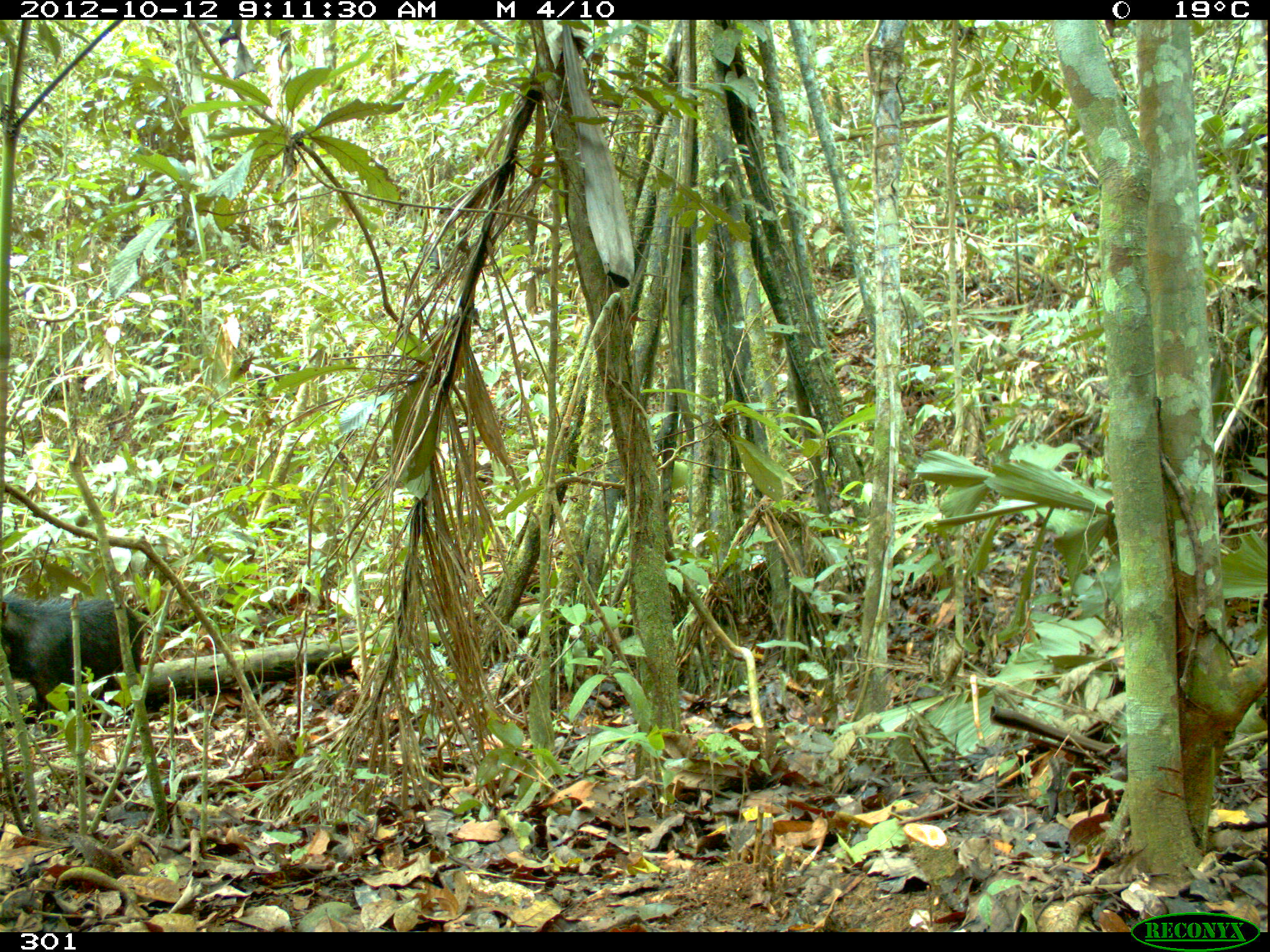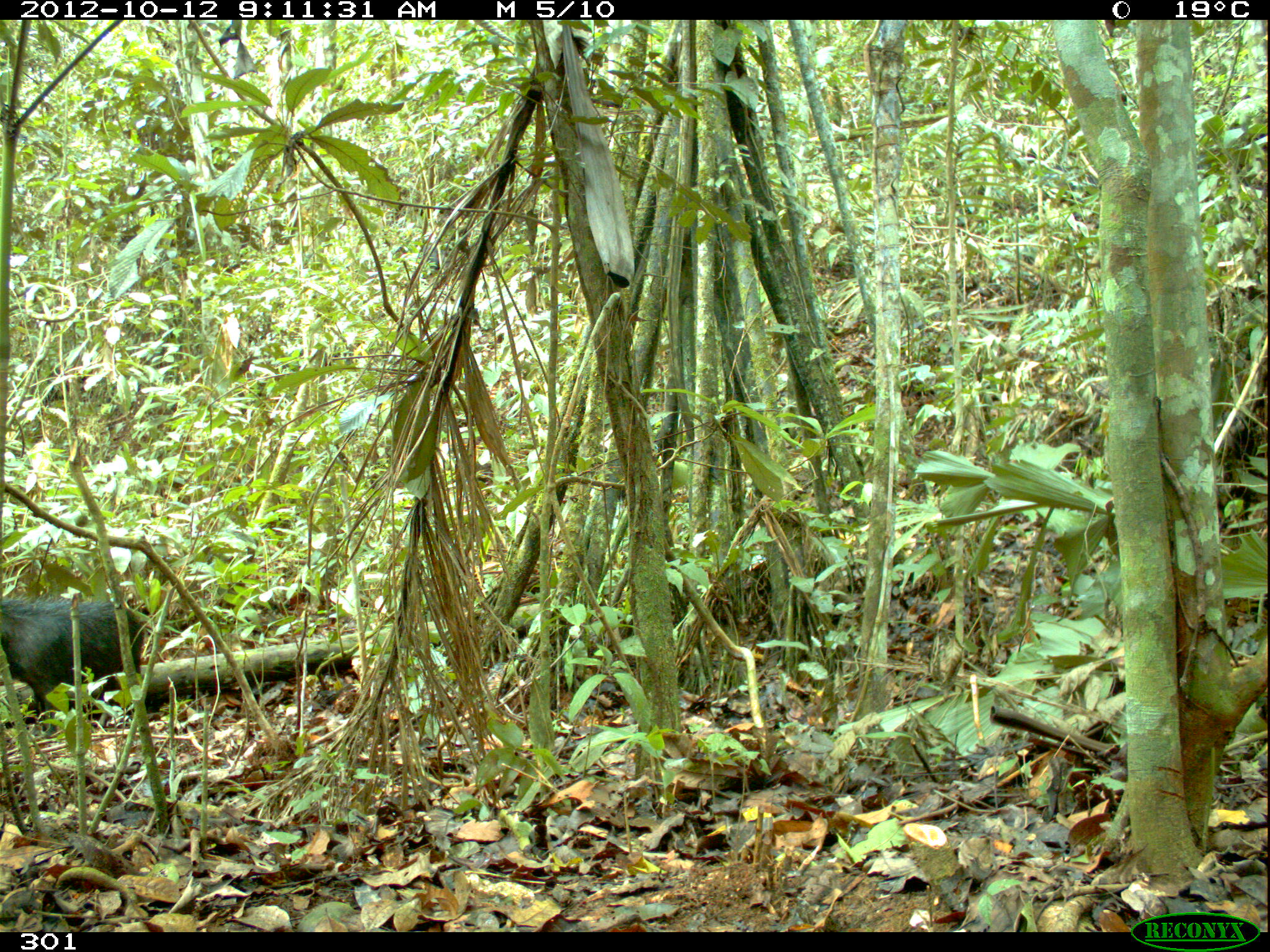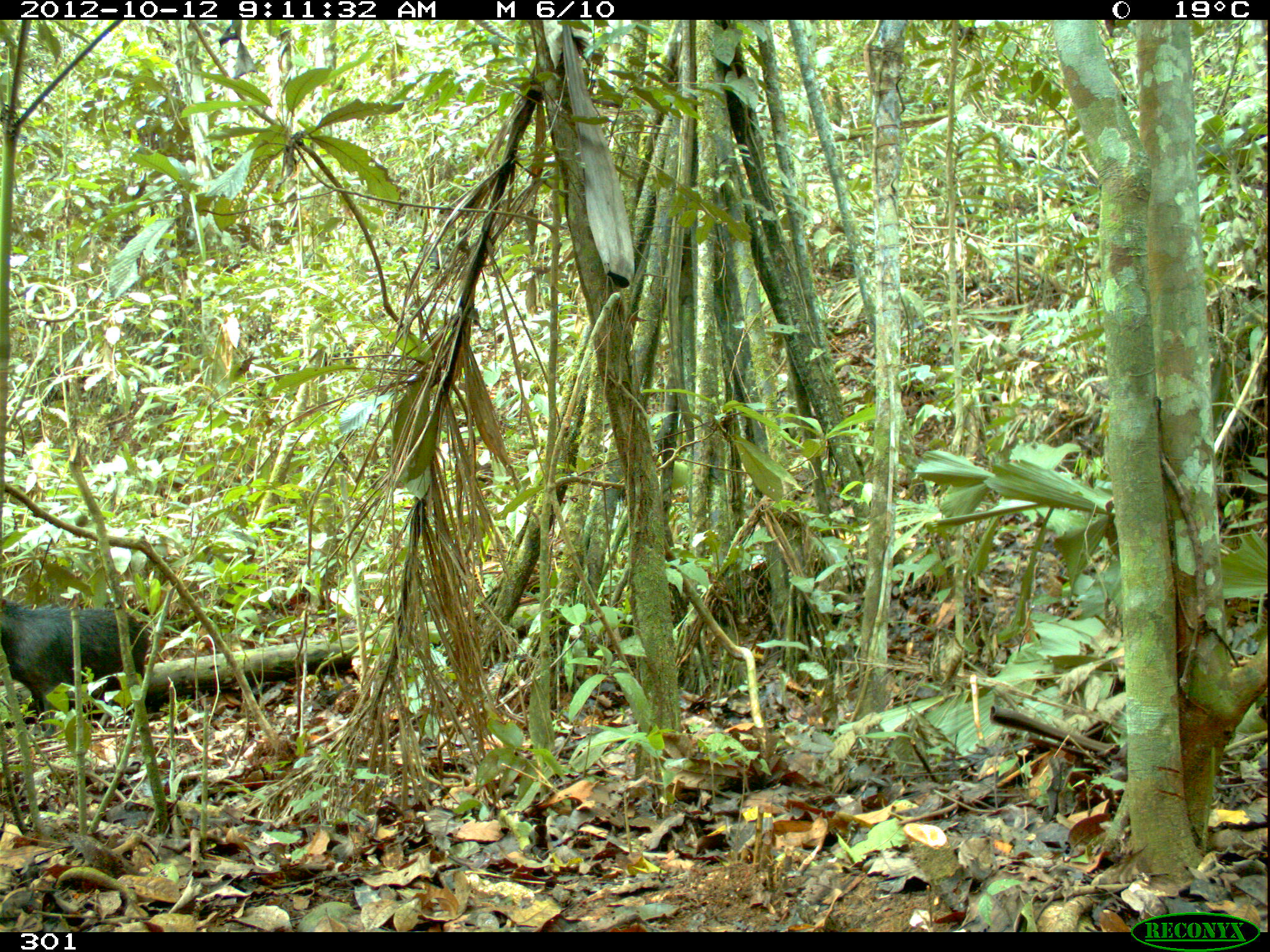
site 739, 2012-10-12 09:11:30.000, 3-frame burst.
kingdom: Animalia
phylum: Chordata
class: Mammalia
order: Artiodactyla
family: Tayassuidae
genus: Tayassu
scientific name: Tayassu pecari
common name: white-lipped peccary